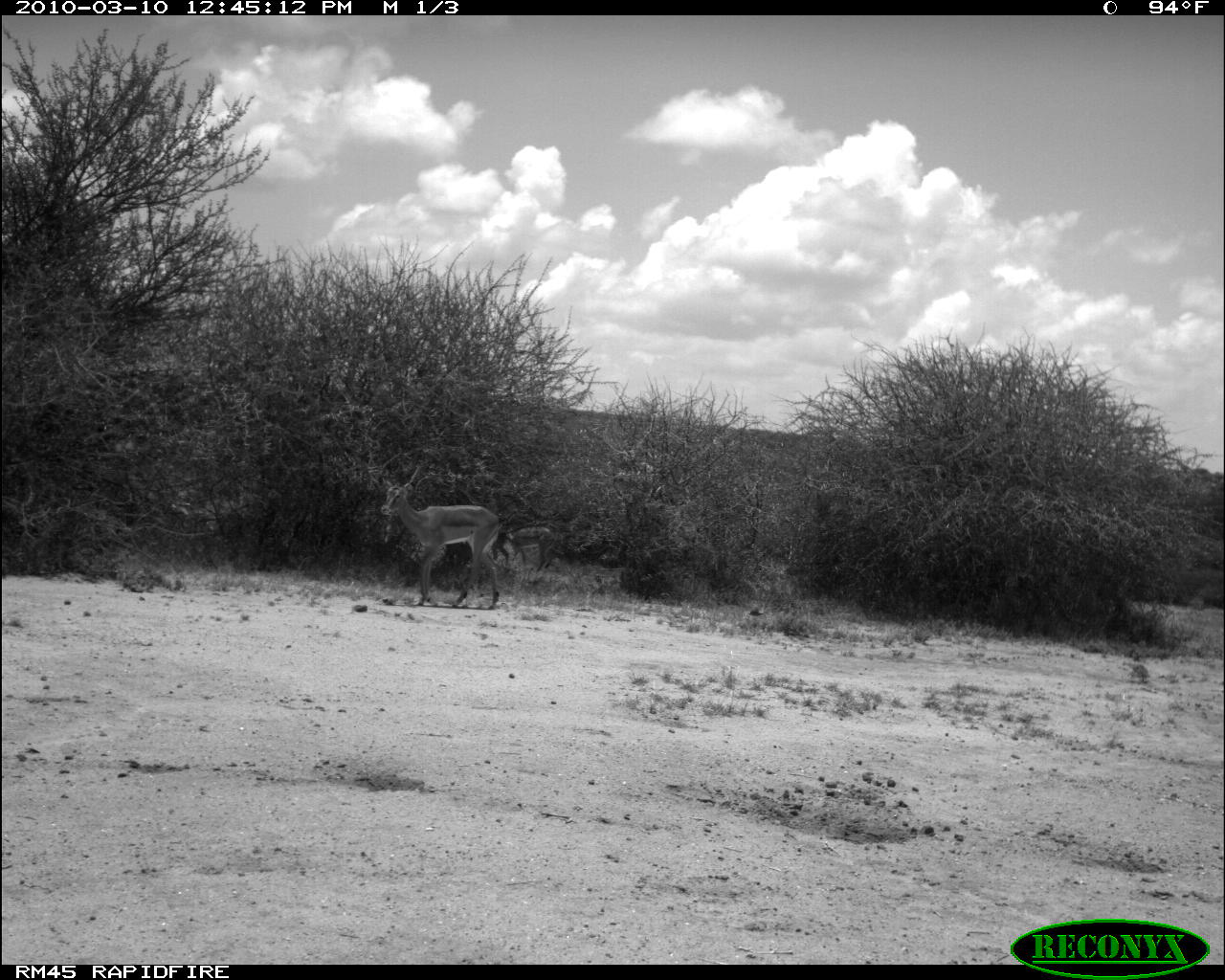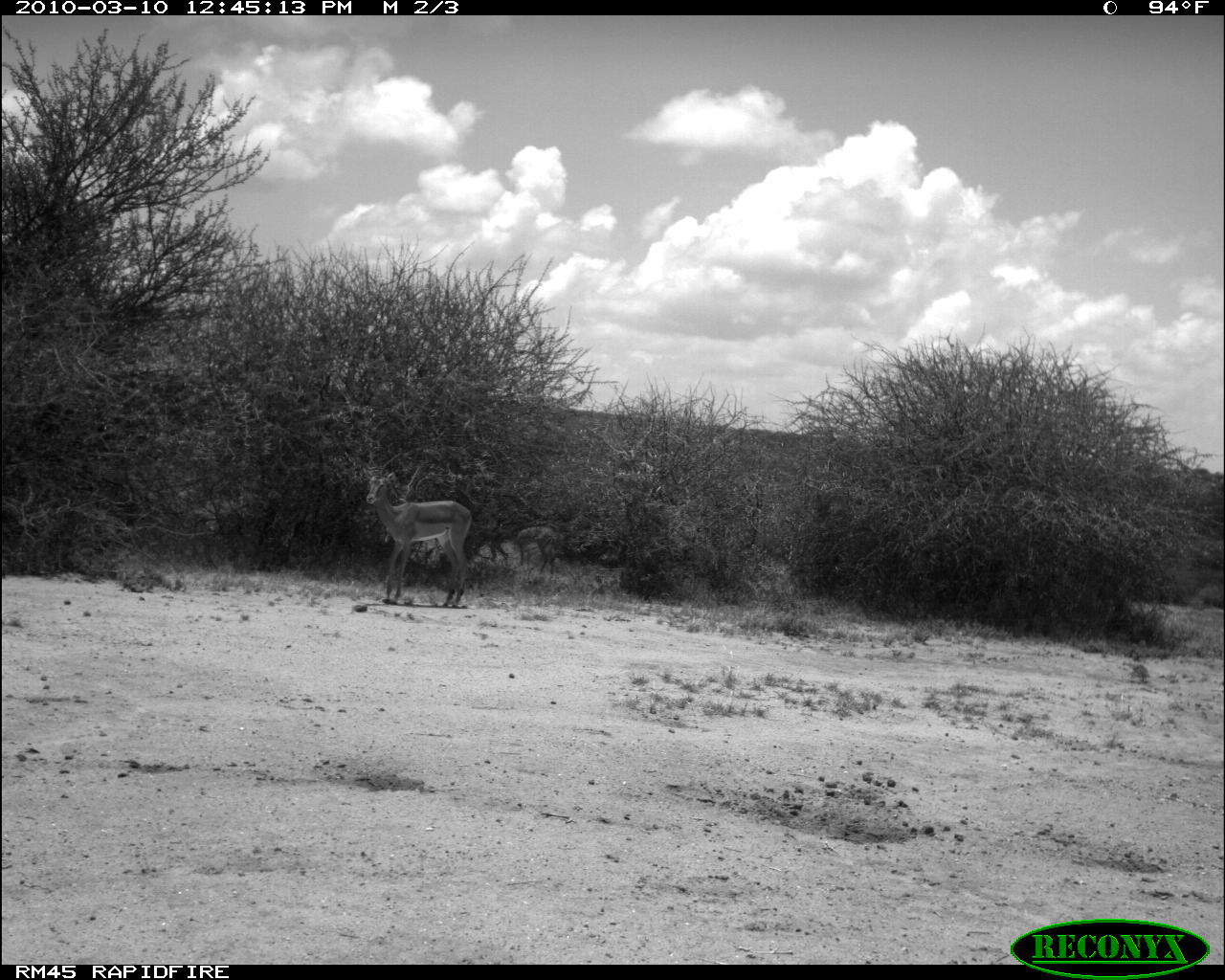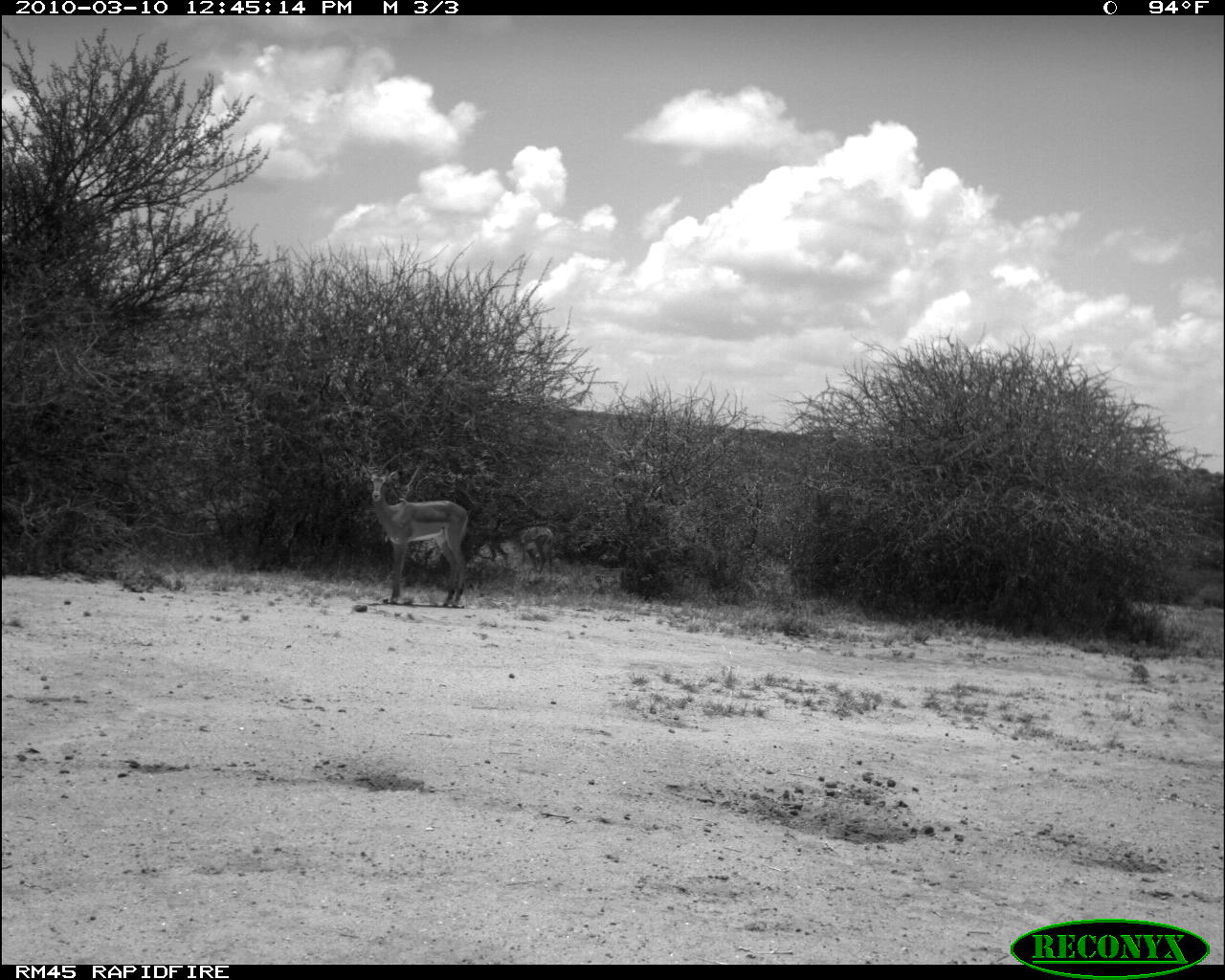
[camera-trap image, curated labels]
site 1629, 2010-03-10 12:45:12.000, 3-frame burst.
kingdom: Animalia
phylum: Chordata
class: Mammalia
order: Artiodactyla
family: Bovidae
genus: Aepyceros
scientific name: Aepyceros melampus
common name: impala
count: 2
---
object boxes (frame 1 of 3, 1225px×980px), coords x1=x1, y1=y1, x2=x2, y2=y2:
aepyceros melampus: x1=380, y1=483, x2=504, y2=610; x1=506, y1=528, x2=555, y2=570; x1=491, y1=517, x2=509, y2=564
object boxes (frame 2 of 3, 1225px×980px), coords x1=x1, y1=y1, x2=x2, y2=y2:
aepyceros melampus: x1=366, y1=471, x2=473, y2=610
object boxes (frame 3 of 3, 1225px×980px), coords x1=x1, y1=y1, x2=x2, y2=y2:
aepyceros melampus: x1=357, y1=462, x2=469, y2=608; x1=519, y1=525, x2=554, y2=576